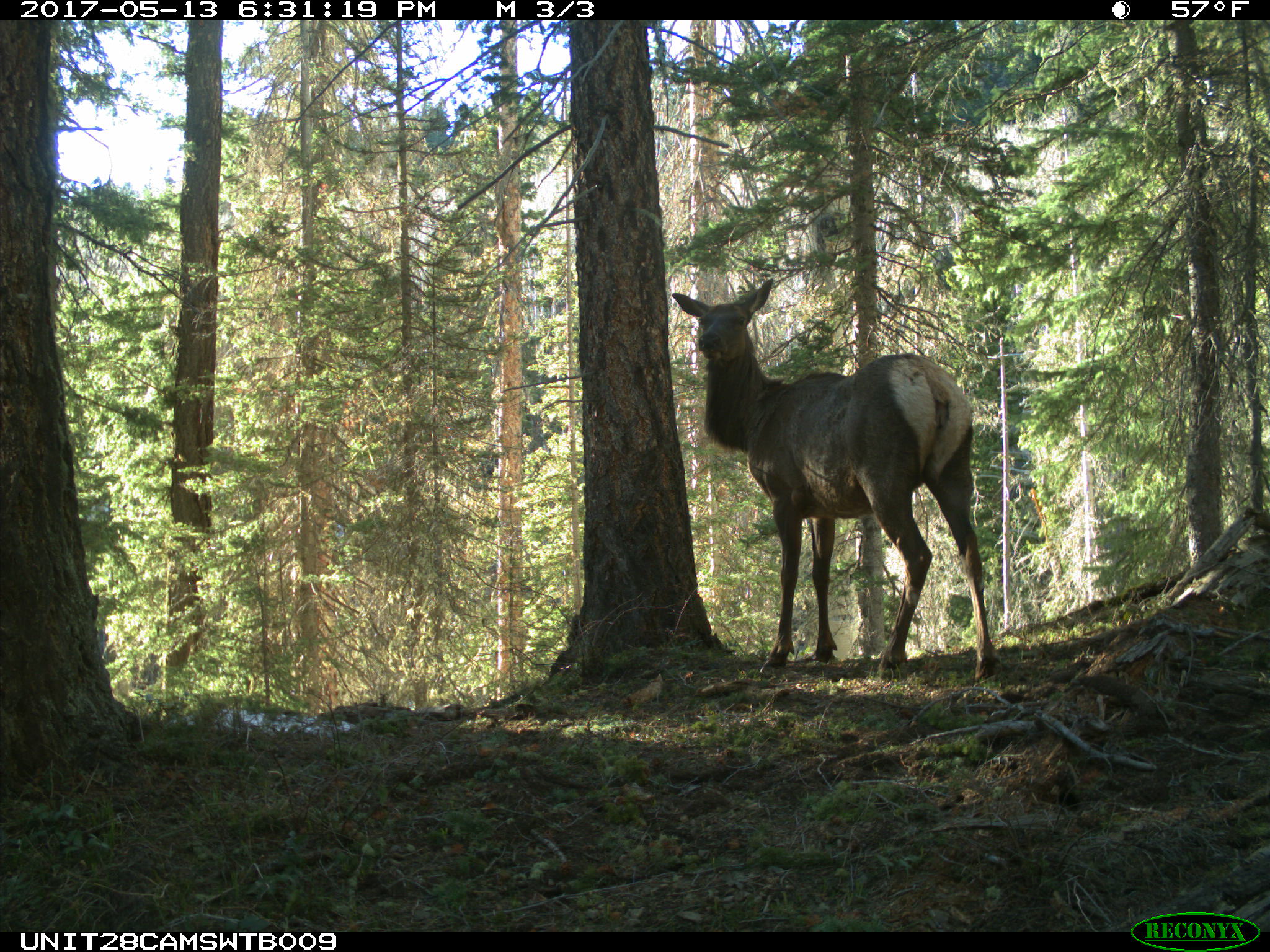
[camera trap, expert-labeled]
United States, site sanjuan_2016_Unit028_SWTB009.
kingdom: Animalia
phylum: Chordata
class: Mammalia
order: Artiodactyla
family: Cervidae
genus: Cervus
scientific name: Cervus elaphus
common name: red deer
Cervus elaphus (red deer).